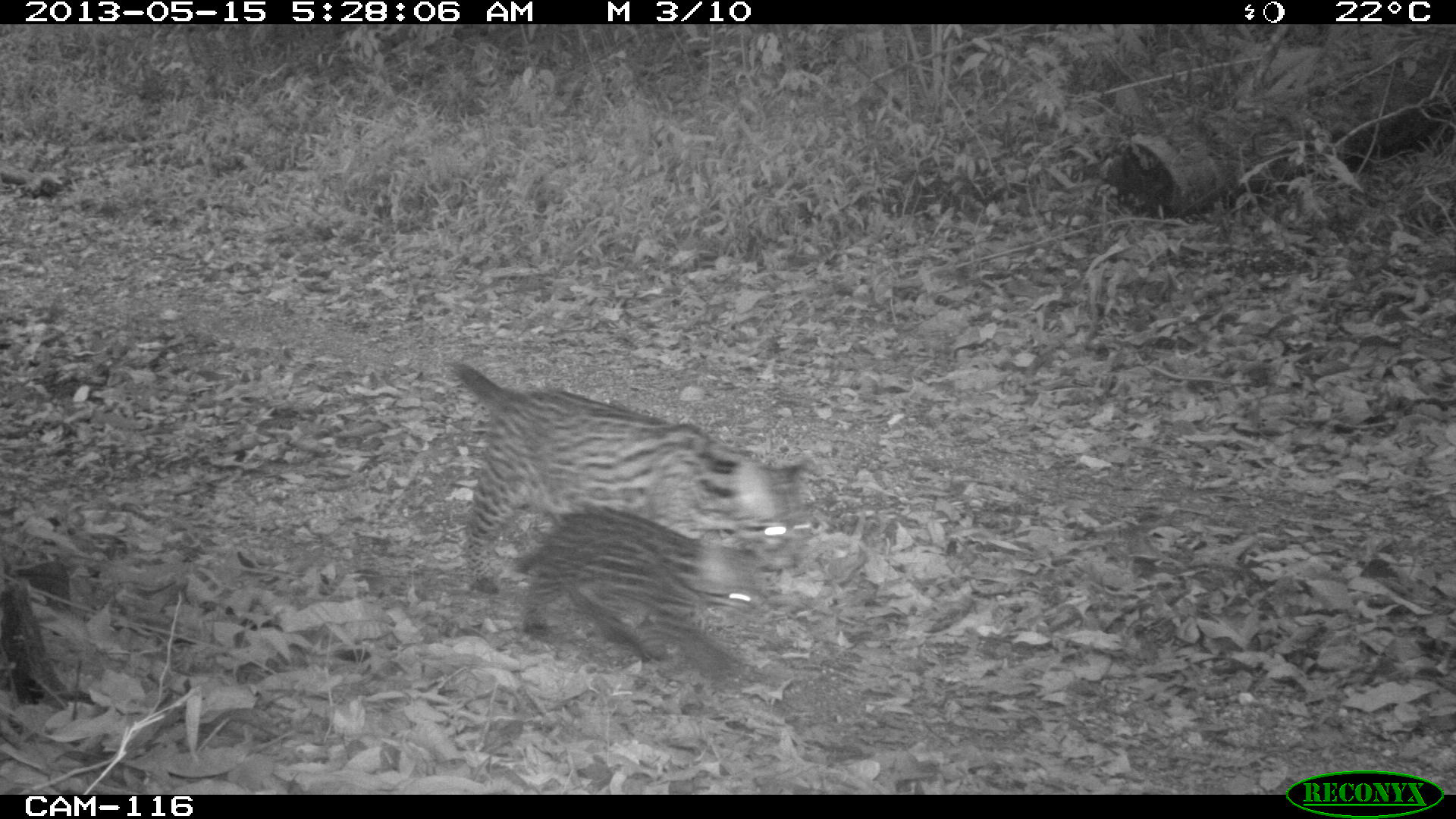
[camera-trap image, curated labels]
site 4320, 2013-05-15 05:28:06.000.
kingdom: Animalia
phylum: Chordata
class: Mammalia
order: Carnivora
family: Felidae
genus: Leopardus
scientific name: Leopardus pardalis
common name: ocelot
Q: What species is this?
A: Leopardus pardalis (ocelot).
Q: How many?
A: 1.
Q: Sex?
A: Female.